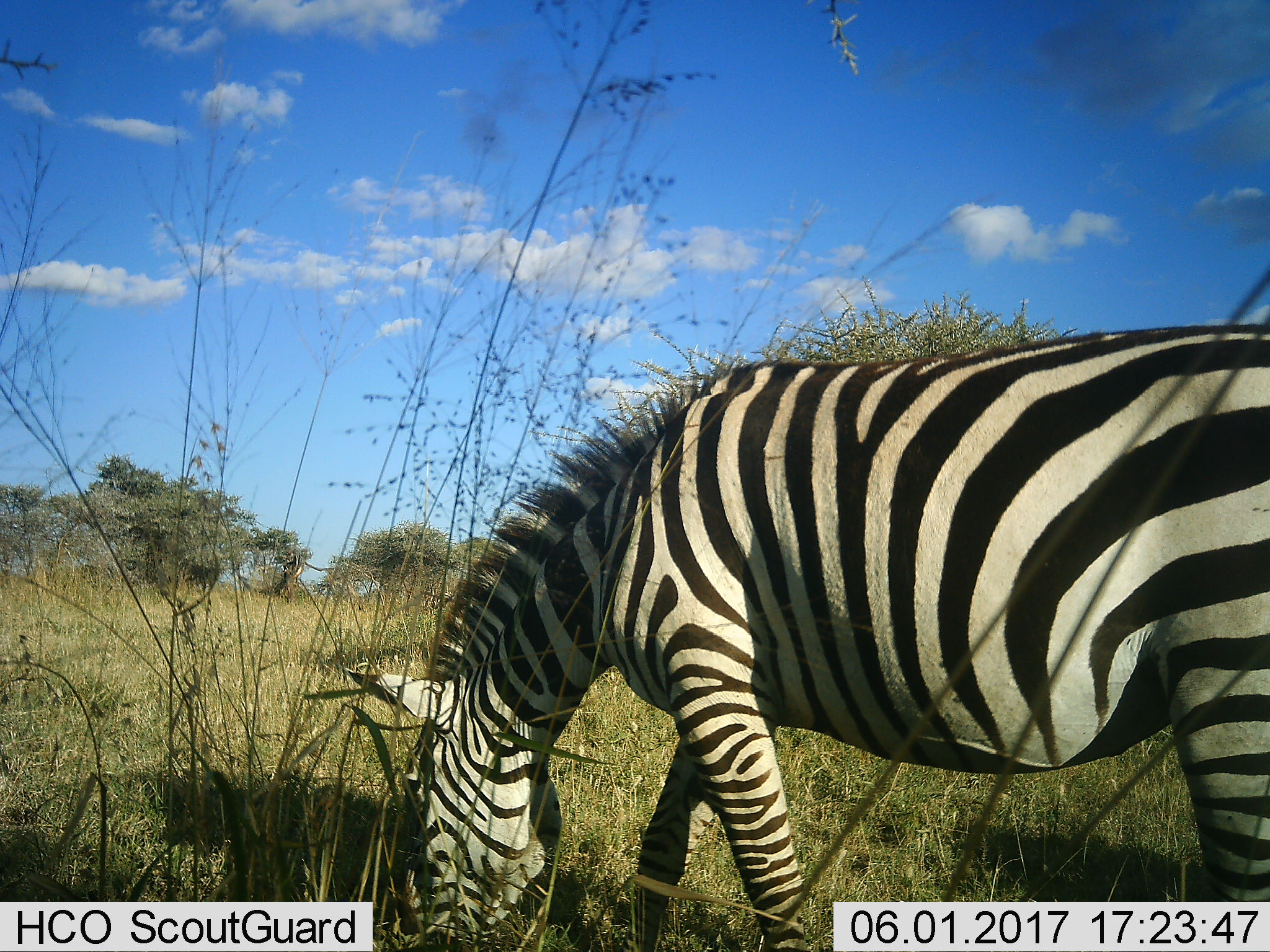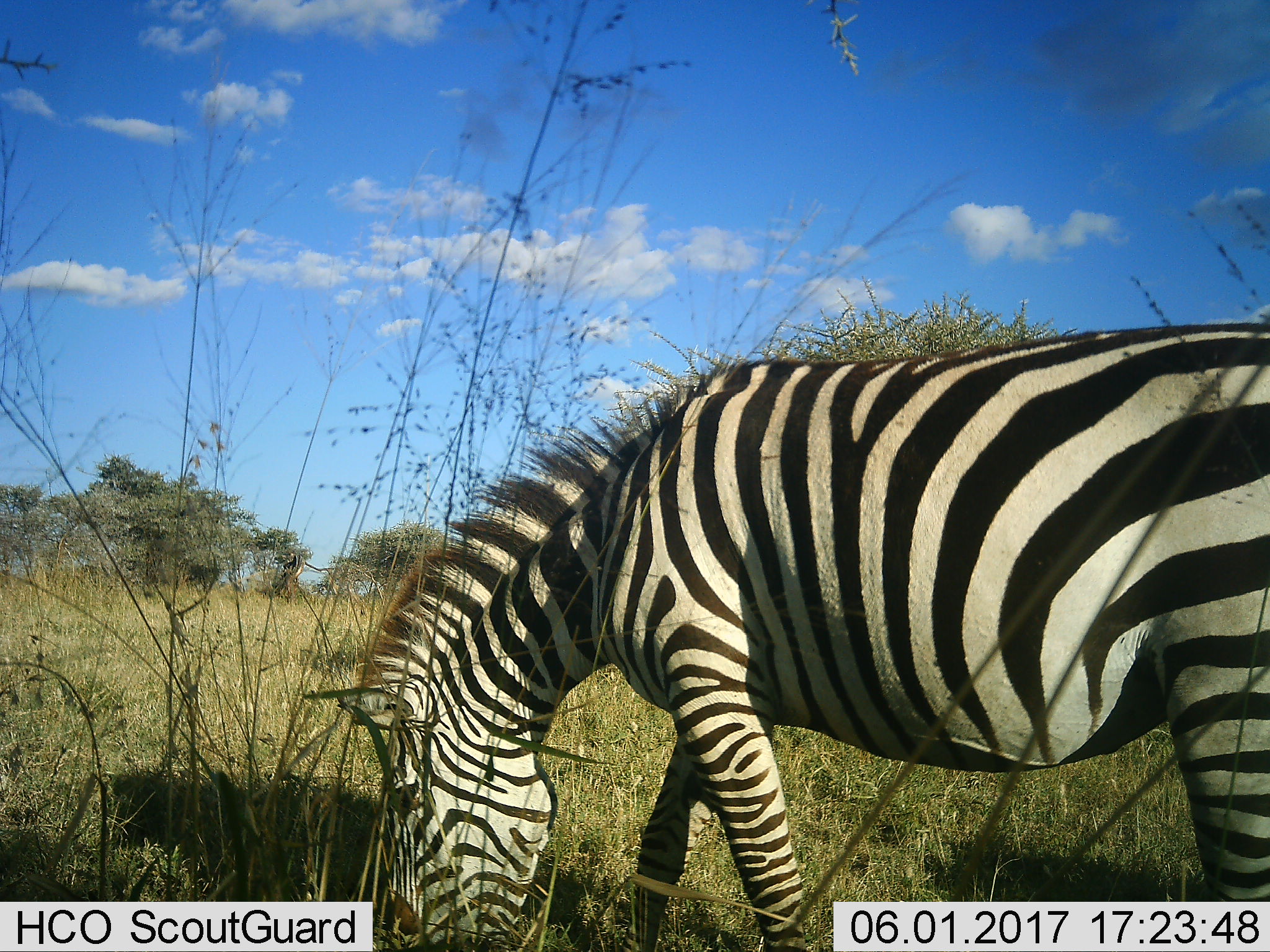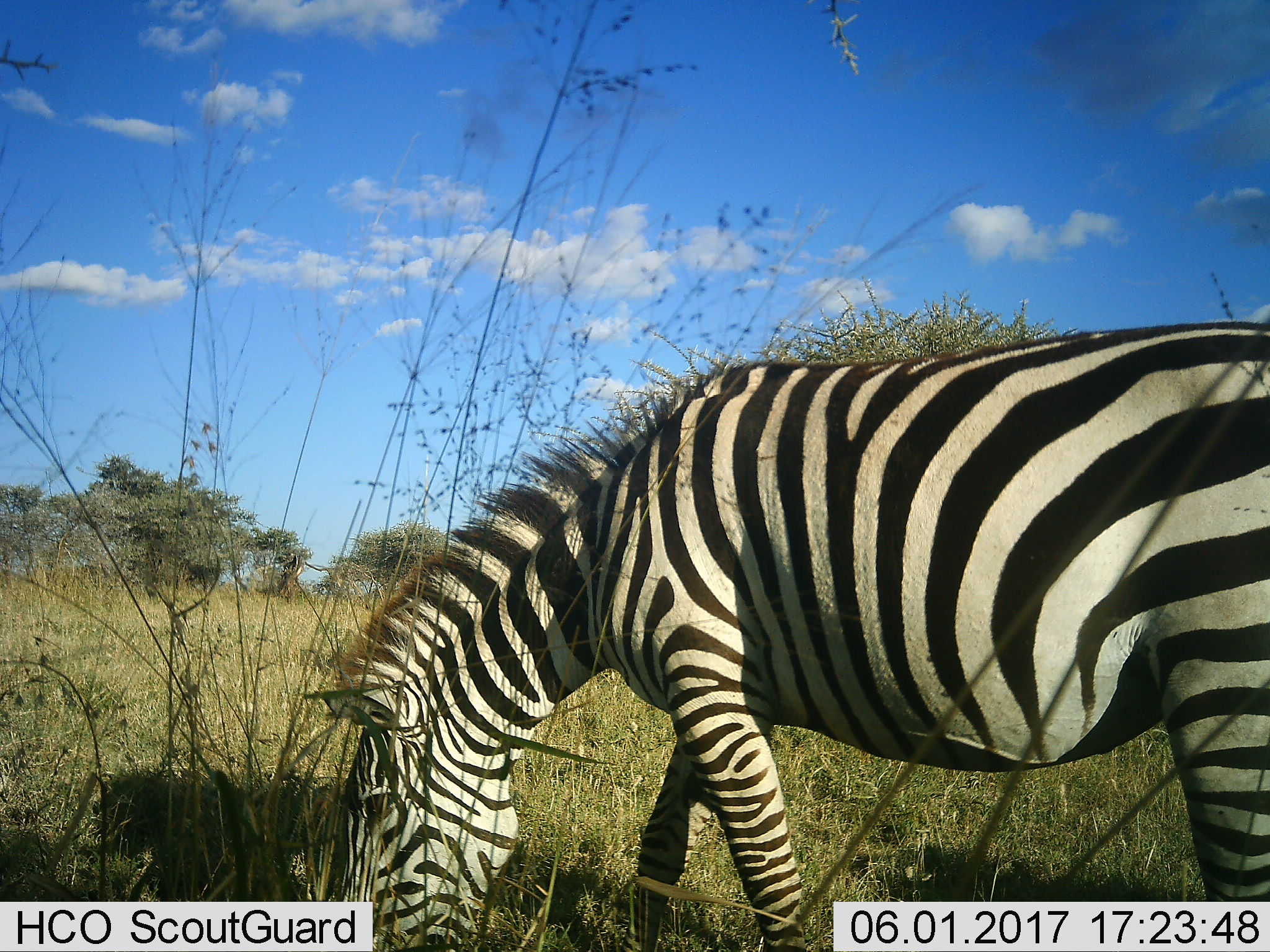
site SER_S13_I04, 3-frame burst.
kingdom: Animalia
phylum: Chordata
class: Mammalia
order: Perissodactyla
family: Equidae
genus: Equus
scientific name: Equus quagga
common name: plains zebra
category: zebraplains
Zebraplains (plains zebra) (Equus quagga), count 1. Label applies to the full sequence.